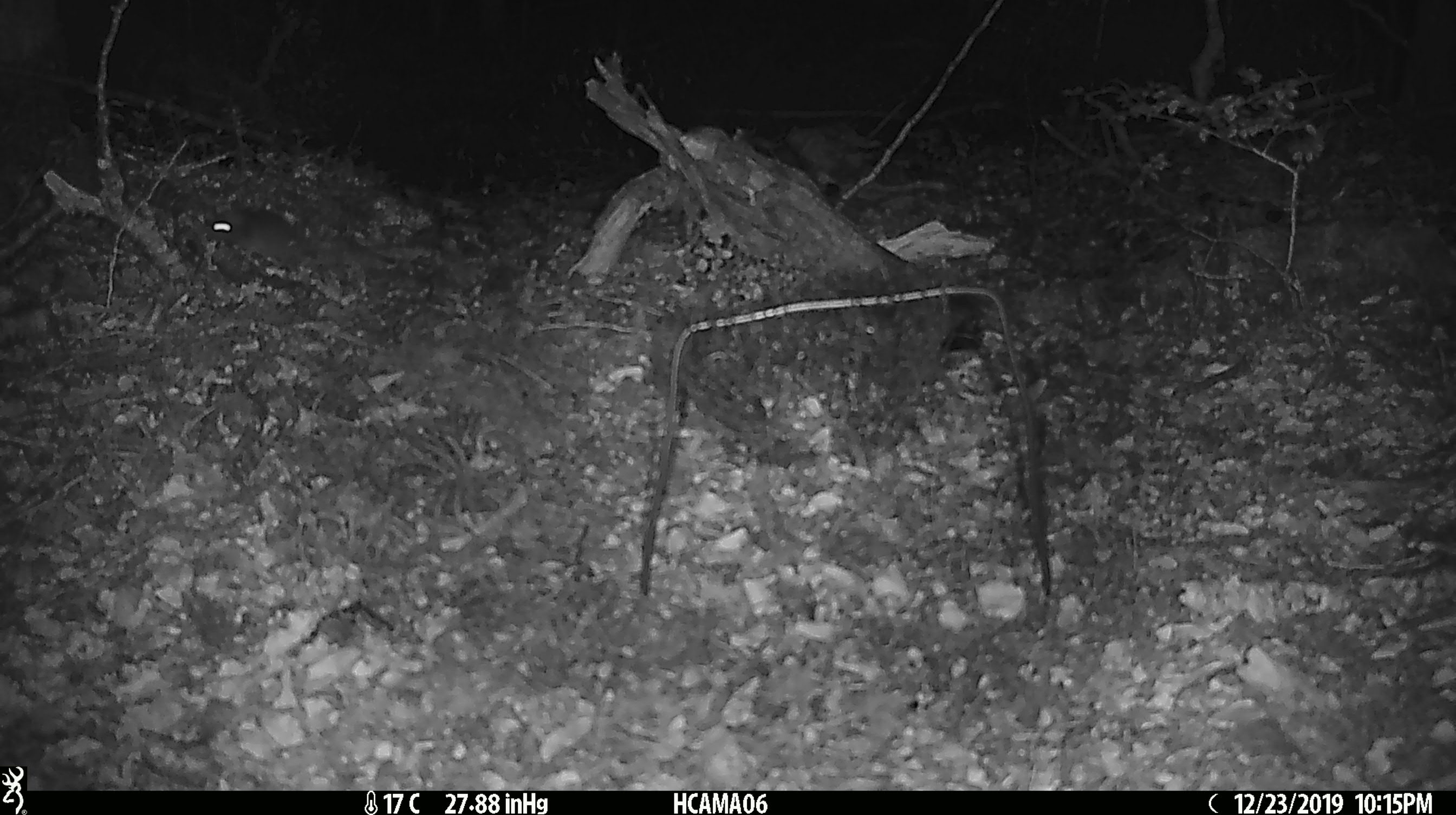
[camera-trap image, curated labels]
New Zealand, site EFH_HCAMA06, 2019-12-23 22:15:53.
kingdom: Animalia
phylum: Chordata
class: Mammalia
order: Rodentia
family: Muridae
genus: Mus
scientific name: Mus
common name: mouse